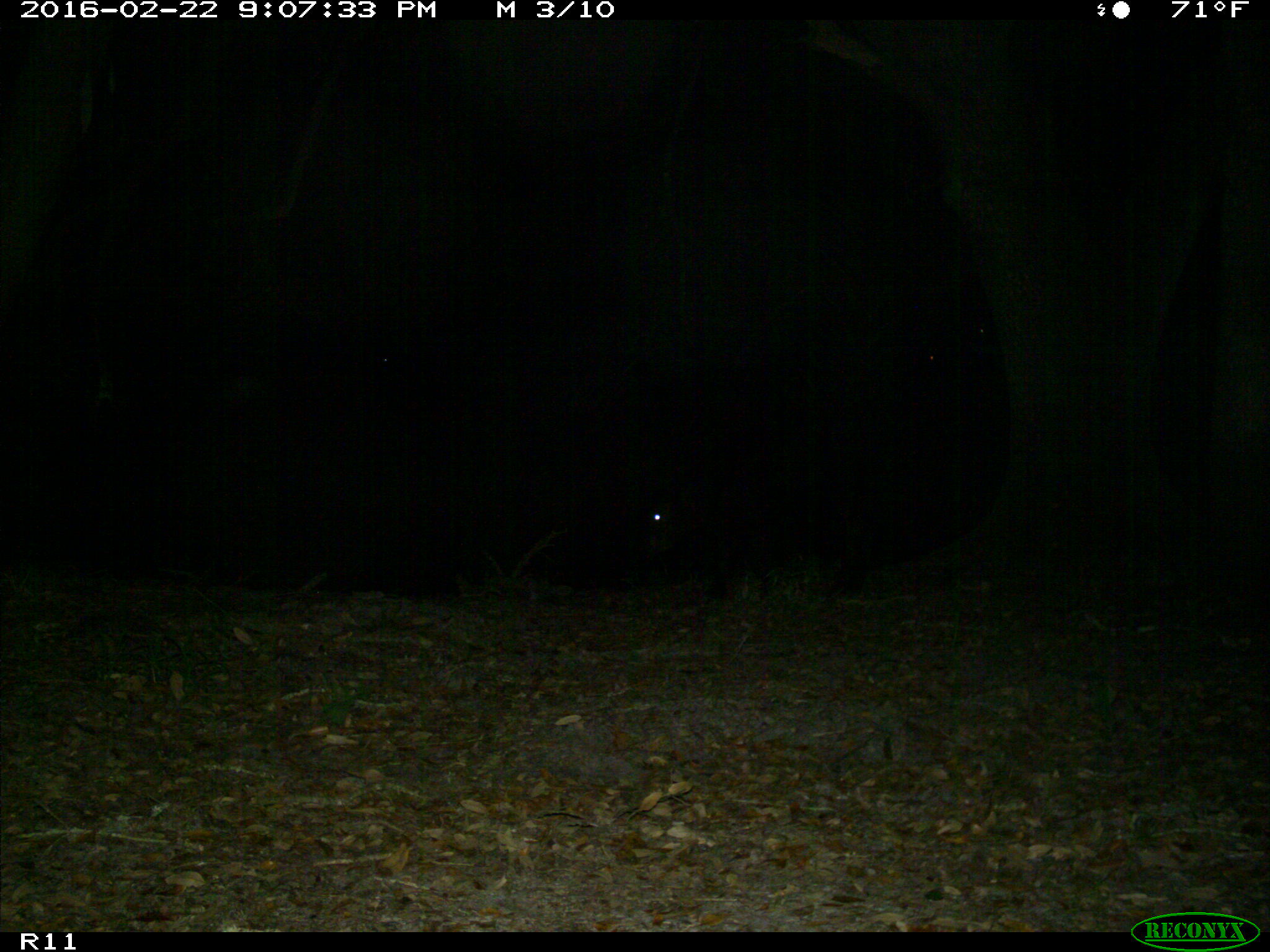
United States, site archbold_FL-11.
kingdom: Animalia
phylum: Chordata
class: Mammalia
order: Artiodactyla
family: Bovidae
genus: Bos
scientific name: Bos taurus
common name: domestic cow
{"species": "Bos taurus (domestic cow)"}